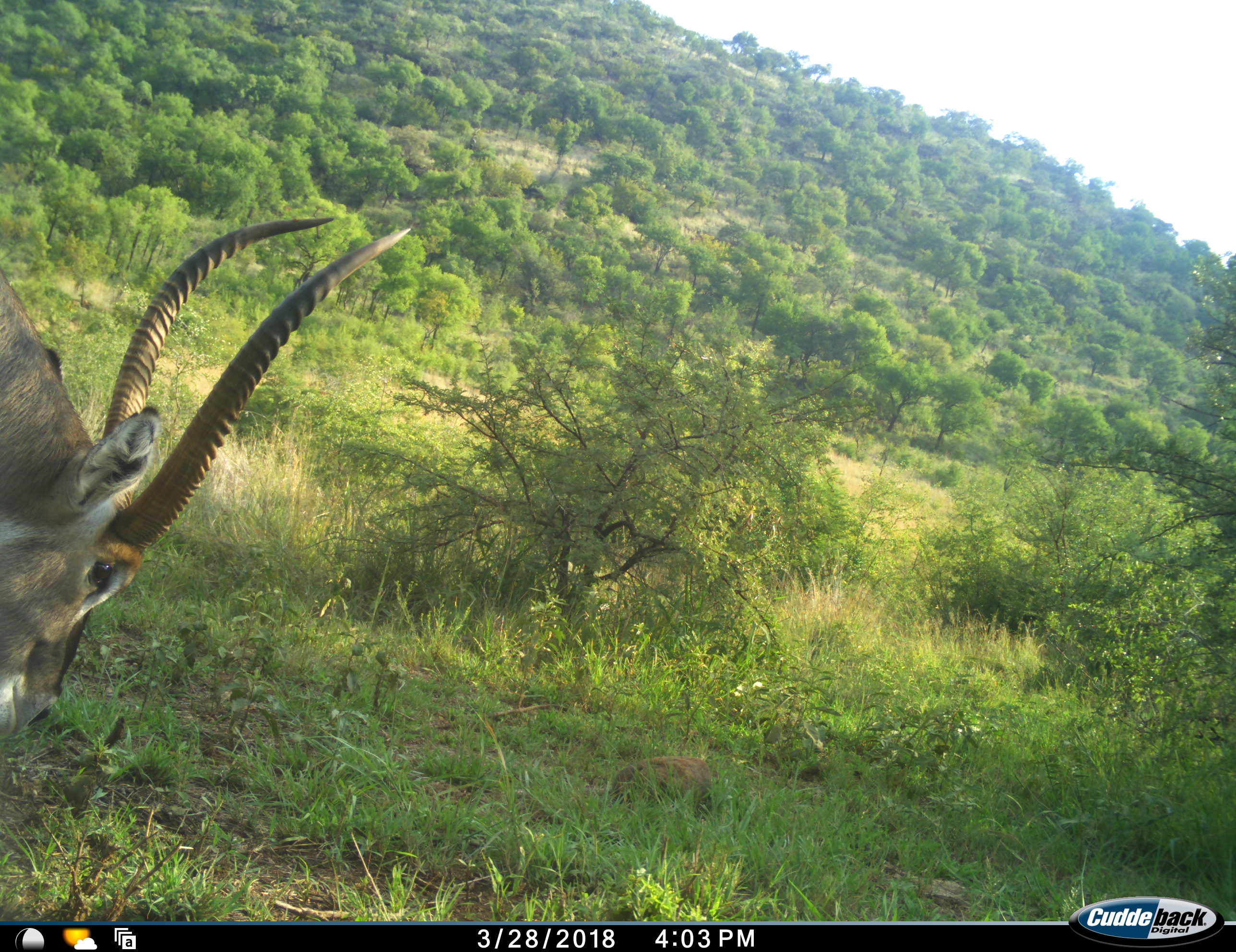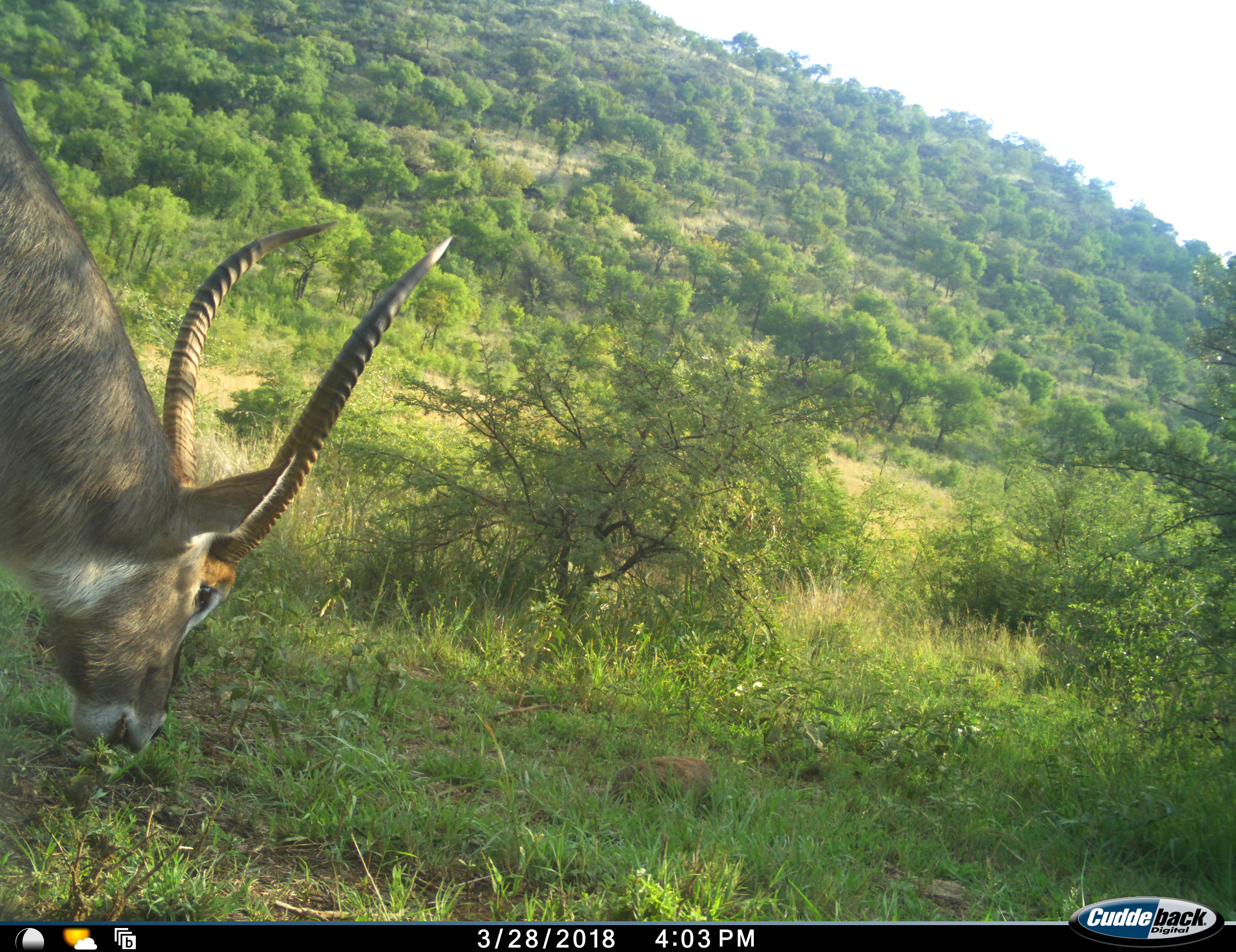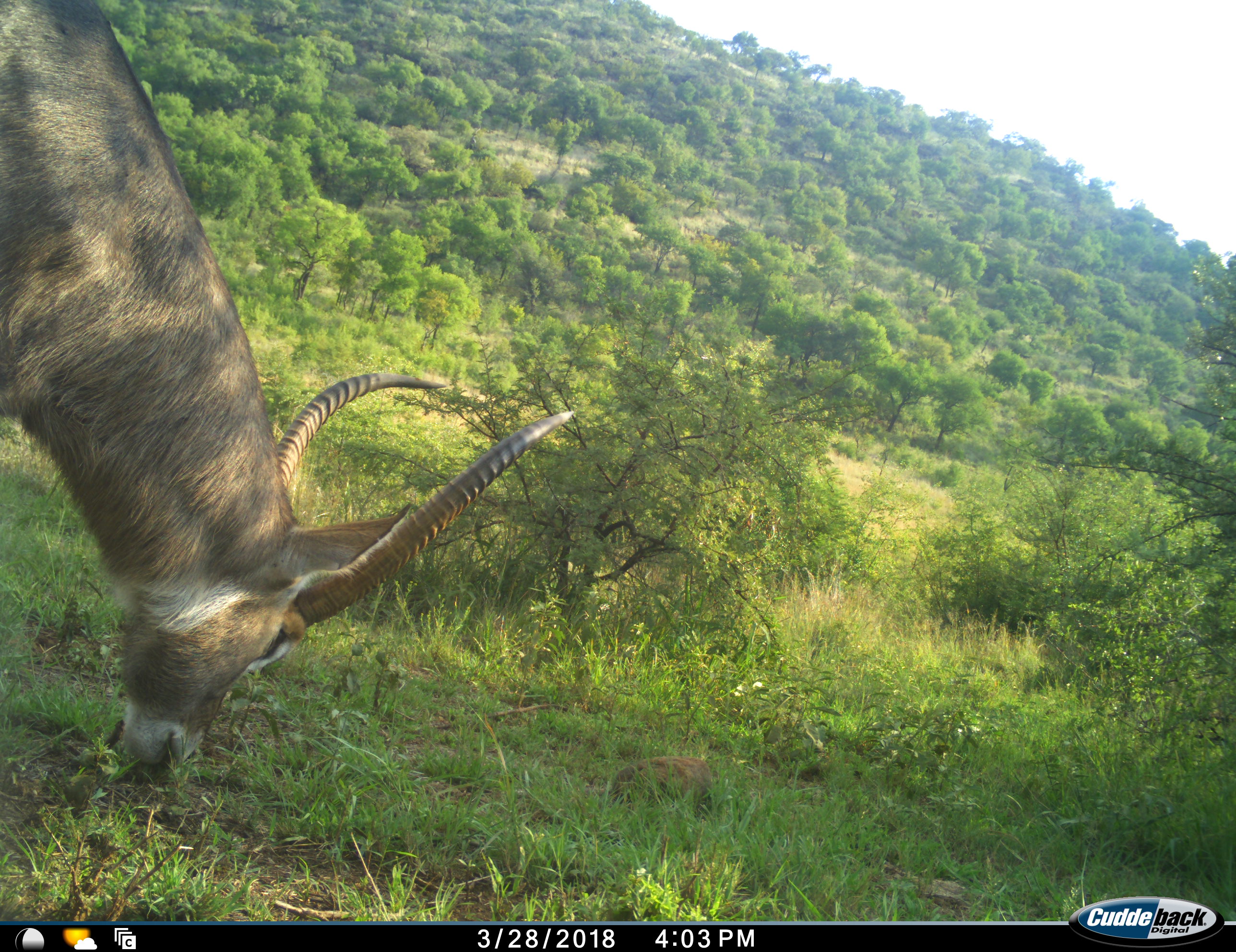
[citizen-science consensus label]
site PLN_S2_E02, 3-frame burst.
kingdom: Animalia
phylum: Chordata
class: Mammalia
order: Artiodactyla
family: Bovidae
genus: Kobus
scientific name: Kobus ellipsiprymnus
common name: waterbuck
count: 1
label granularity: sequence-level